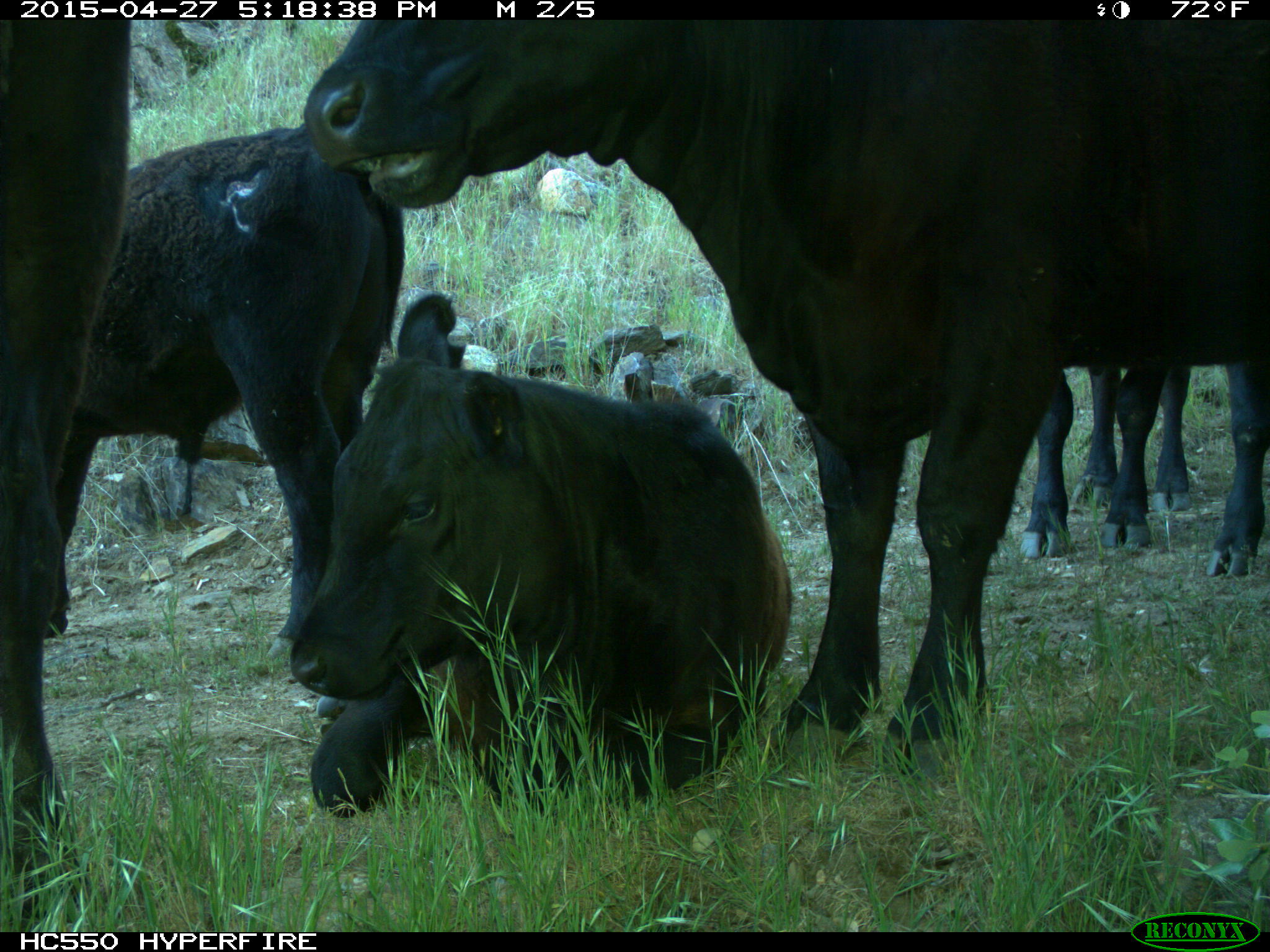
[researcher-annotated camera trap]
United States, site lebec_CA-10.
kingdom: Animalia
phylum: Chordata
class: Mammalia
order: Artiodactyla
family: Bovidae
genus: Bos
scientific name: Bos taurus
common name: domestic cow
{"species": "Bos taurus (domestic cow)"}